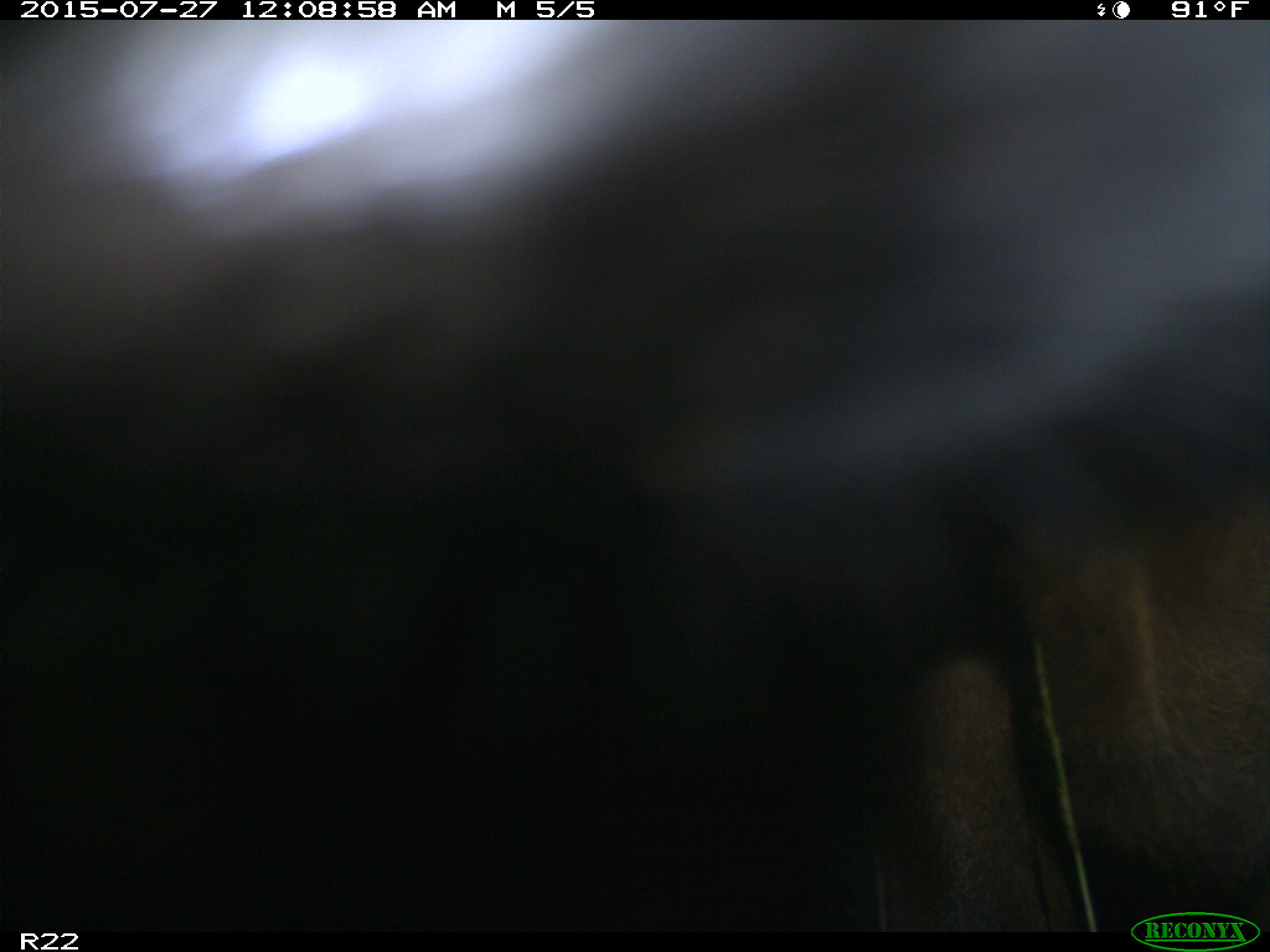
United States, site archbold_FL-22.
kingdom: Animalia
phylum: Chordata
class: Mammalia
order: Artiodactyla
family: Bovidae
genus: Bos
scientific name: Bos taurus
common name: domestic cow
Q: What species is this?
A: Bos taurus (domestic cow).